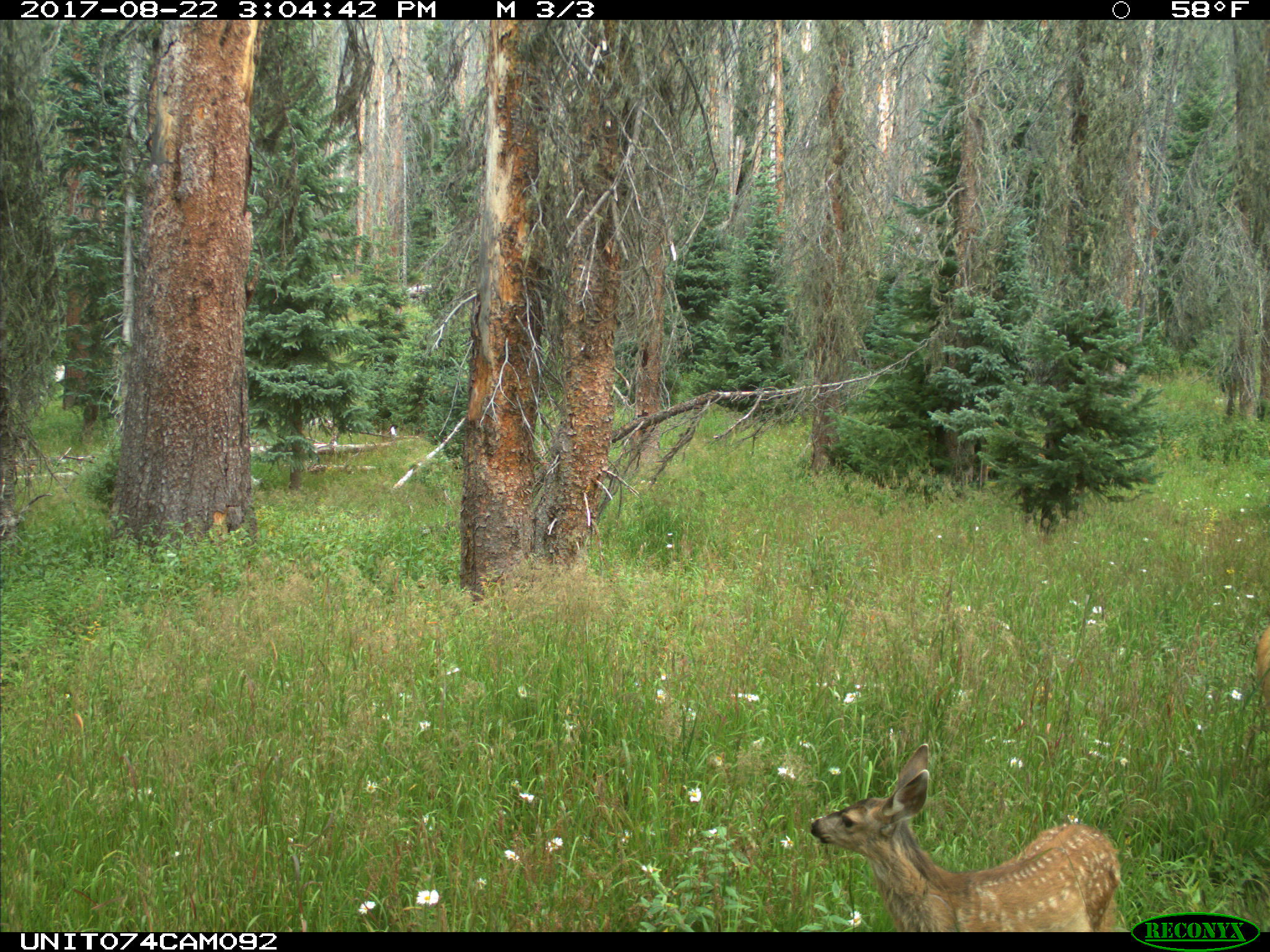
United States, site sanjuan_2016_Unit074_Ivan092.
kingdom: Animalia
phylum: Chordata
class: Mammalia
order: Artiodactyla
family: Cervidae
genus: Odocoileus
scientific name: Odocoileus hemionus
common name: mule deer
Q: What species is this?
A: Odocoileus hemionus (mule deer).